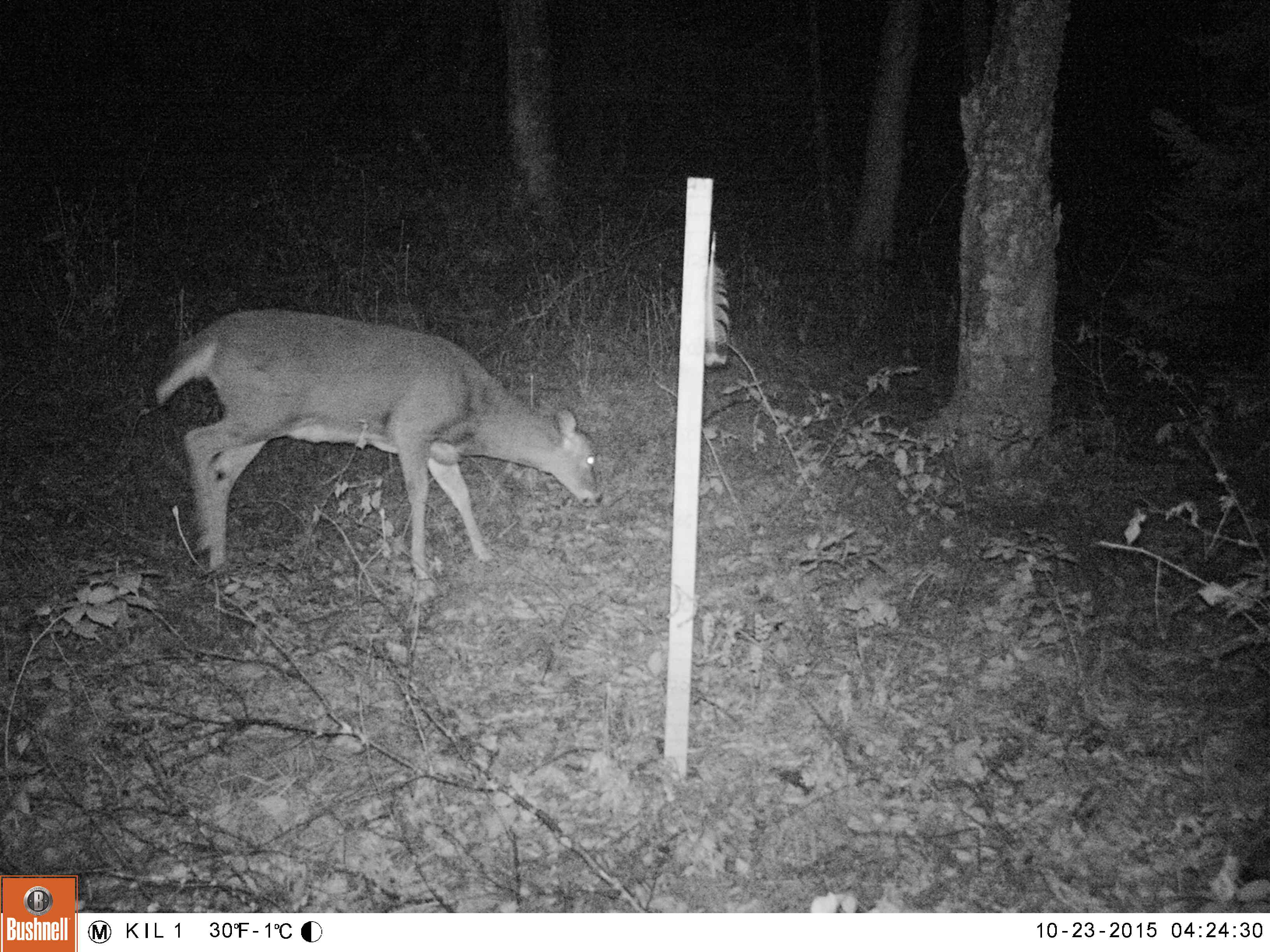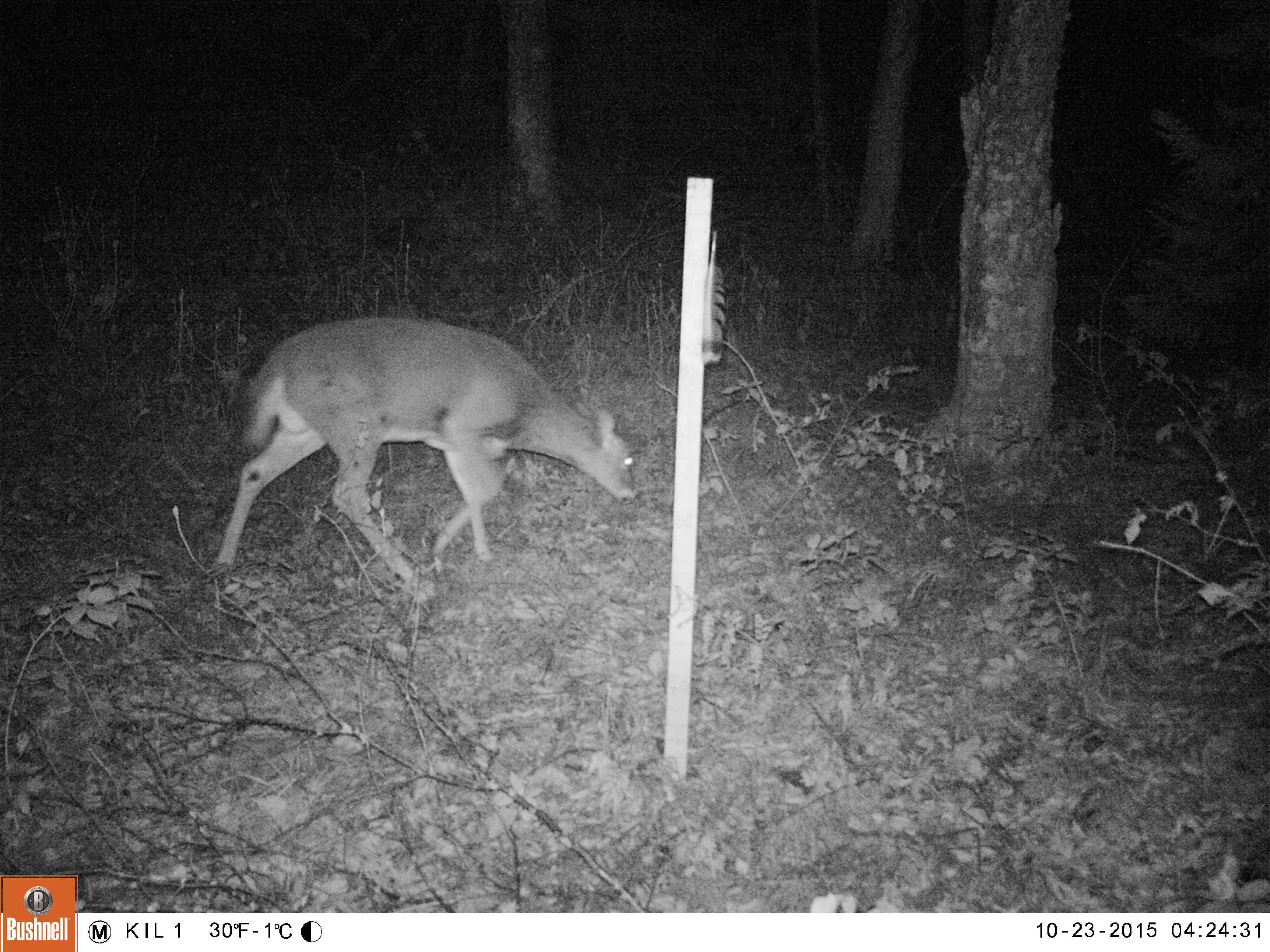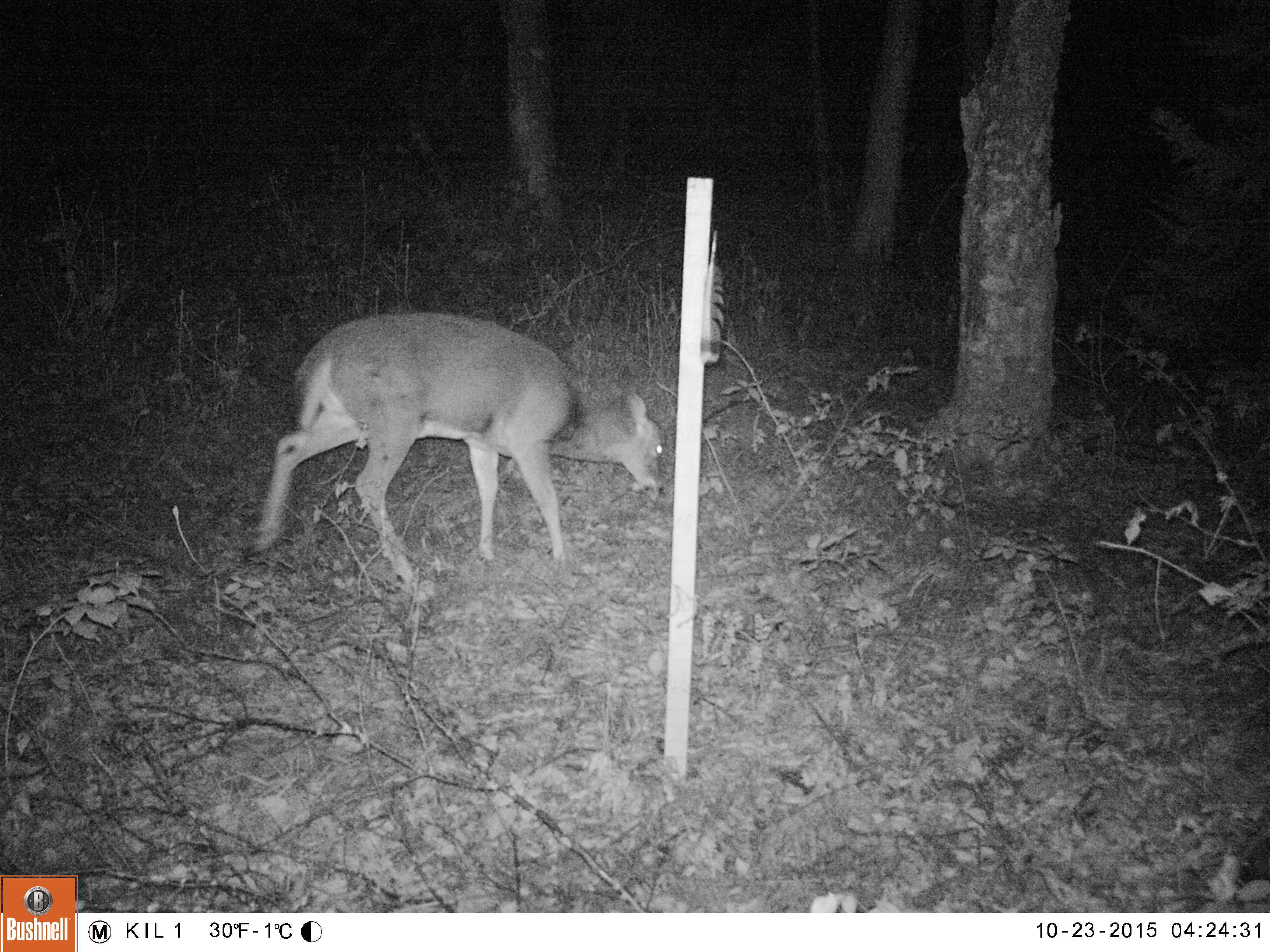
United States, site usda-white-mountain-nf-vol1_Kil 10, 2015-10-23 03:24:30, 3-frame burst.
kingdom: Animalia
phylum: Chordata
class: Mammalia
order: Artiodactyla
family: Cervidae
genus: Odocoileus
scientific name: Odocoileus virginianus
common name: white-tailed deer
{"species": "white-tailed deer (Odocoileus virginianus)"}